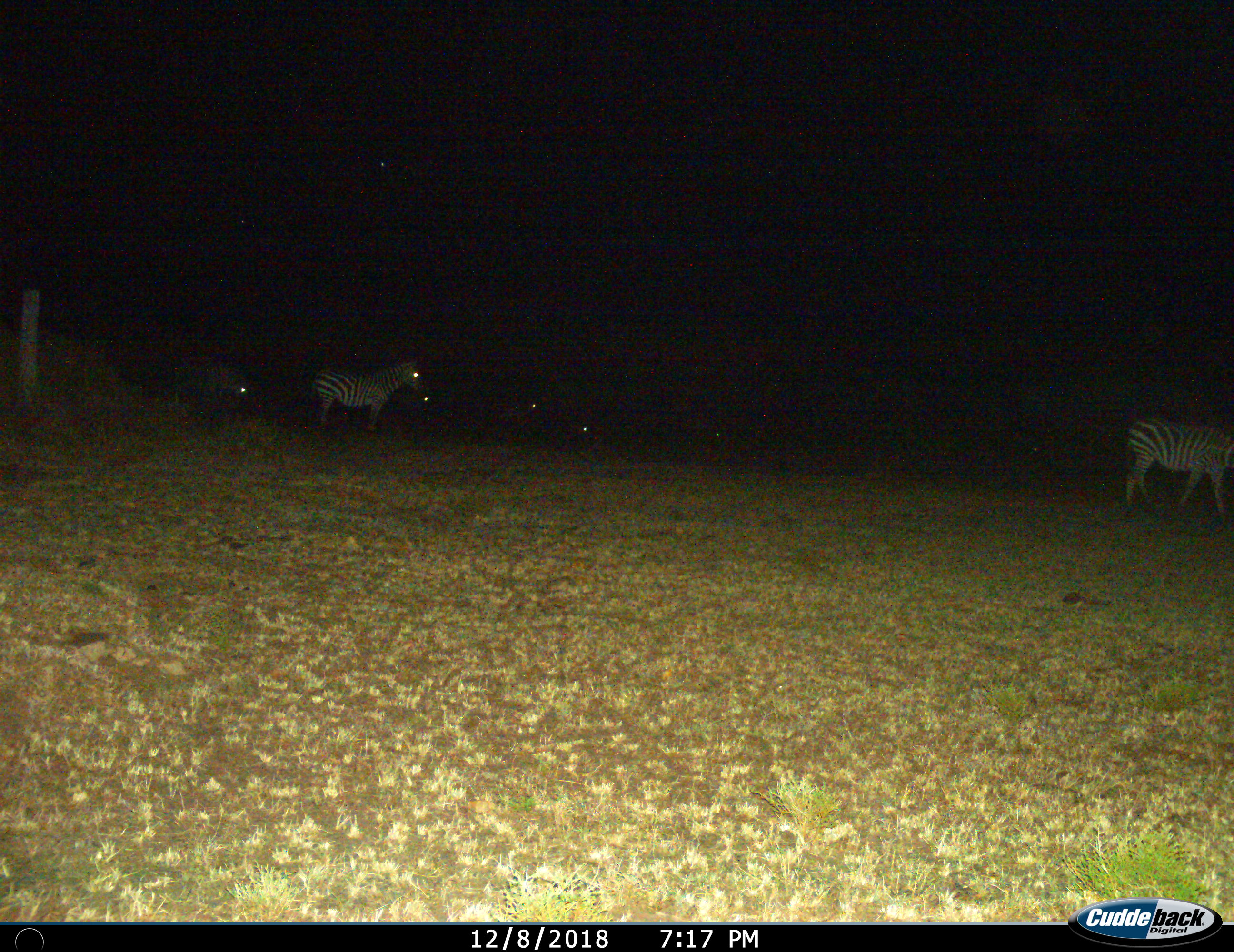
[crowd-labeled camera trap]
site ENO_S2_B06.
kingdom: Animalia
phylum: Chordata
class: Mammalia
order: Perissodactyla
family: Equidae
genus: Equus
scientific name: Equus quagga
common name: plains zebra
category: zebraplains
Zebraplains (plains zebra) (Equus quagga), count 7. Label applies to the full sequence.